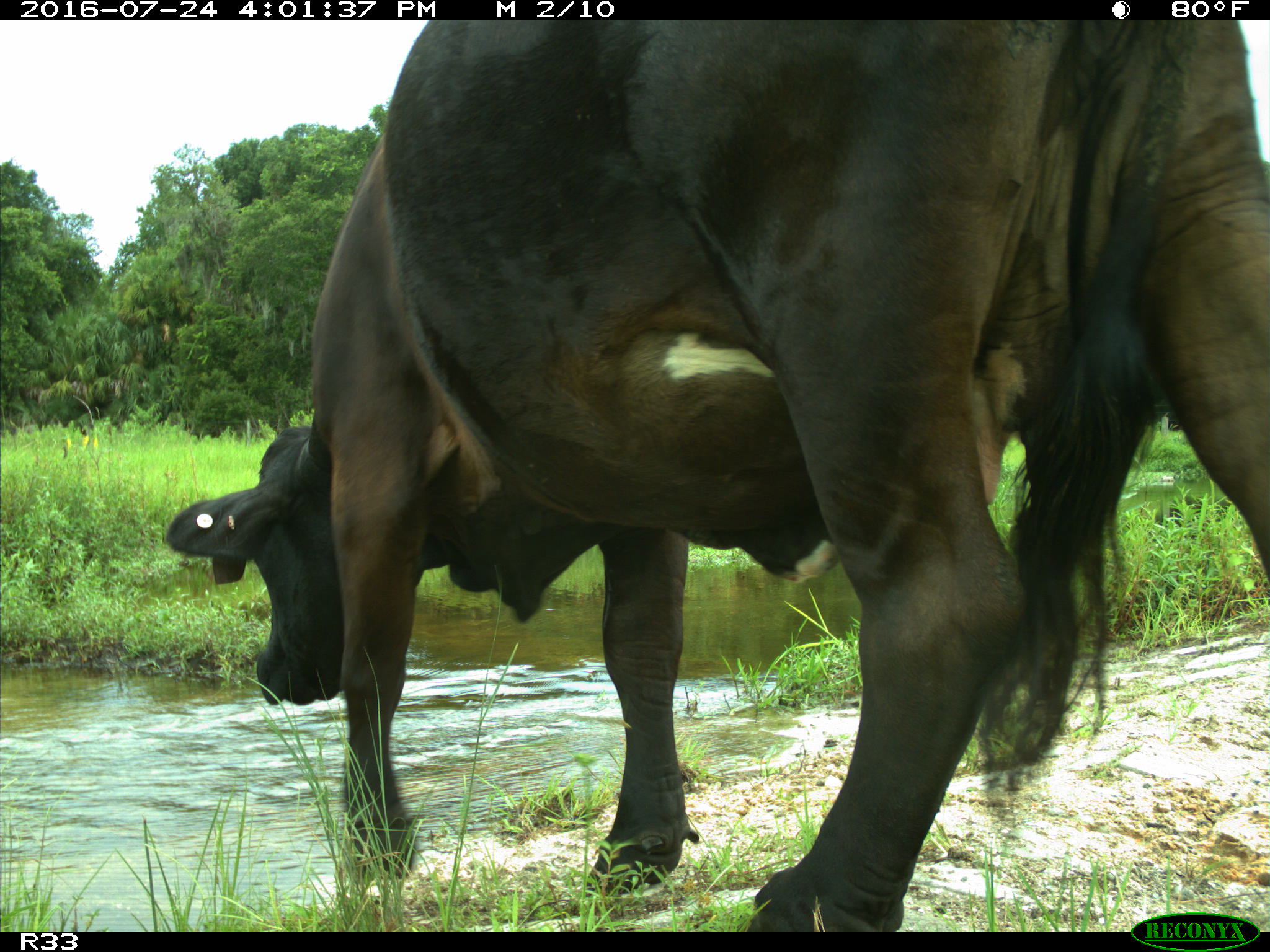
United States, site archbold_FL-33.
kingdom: Animalia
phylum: Chordata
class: Mammalia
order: Artiodactyla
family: Bovidae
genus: Bos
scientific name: Bos taurus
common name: domestic cow